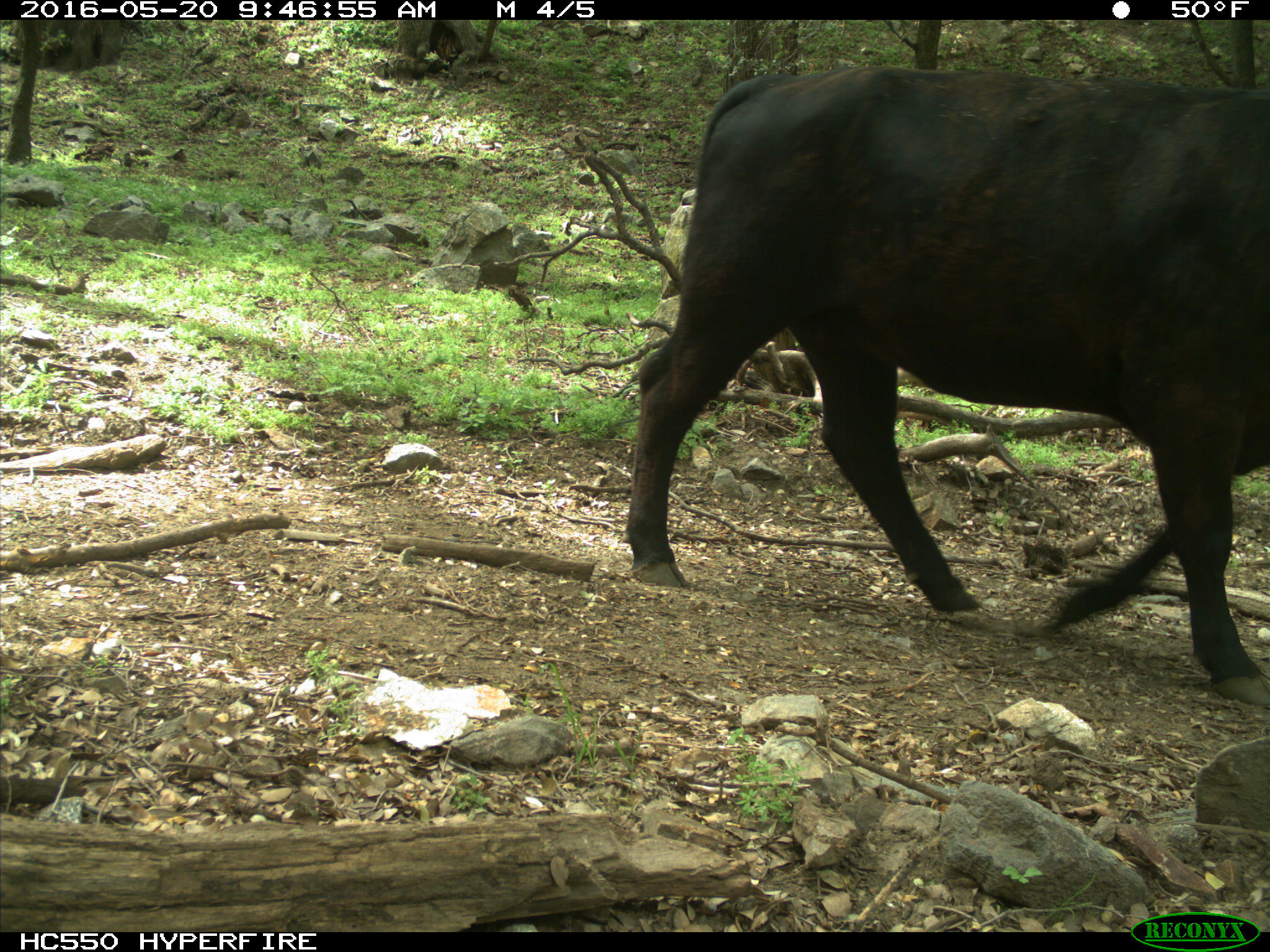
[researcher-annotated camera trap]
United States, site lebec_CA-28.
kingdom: Animalia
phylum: Chordata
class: Mammalia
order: Artiodactyla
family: Bovidae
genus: Bos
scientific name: Bos taurus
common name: domestic cow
Bos taurus (domestic cow).